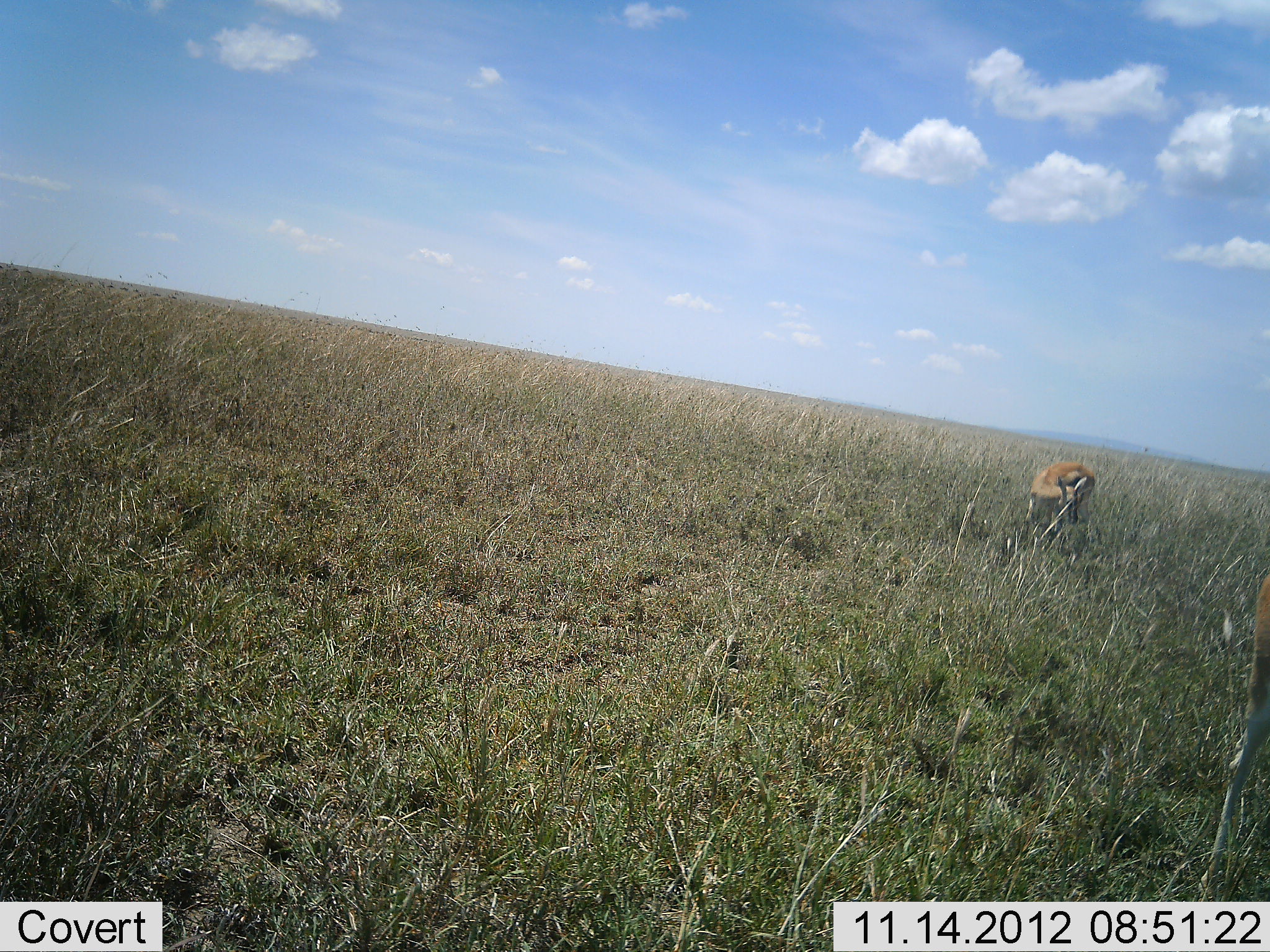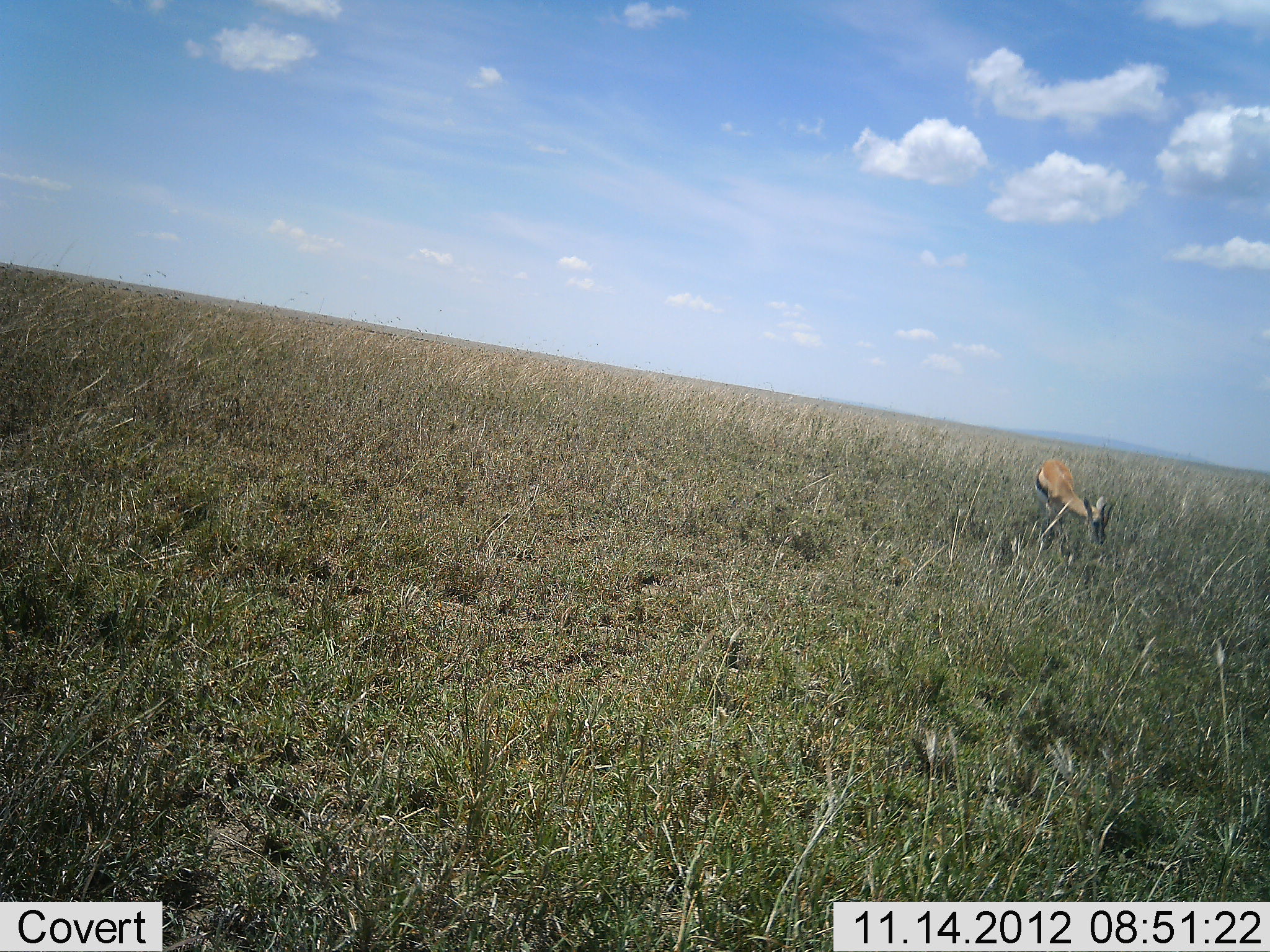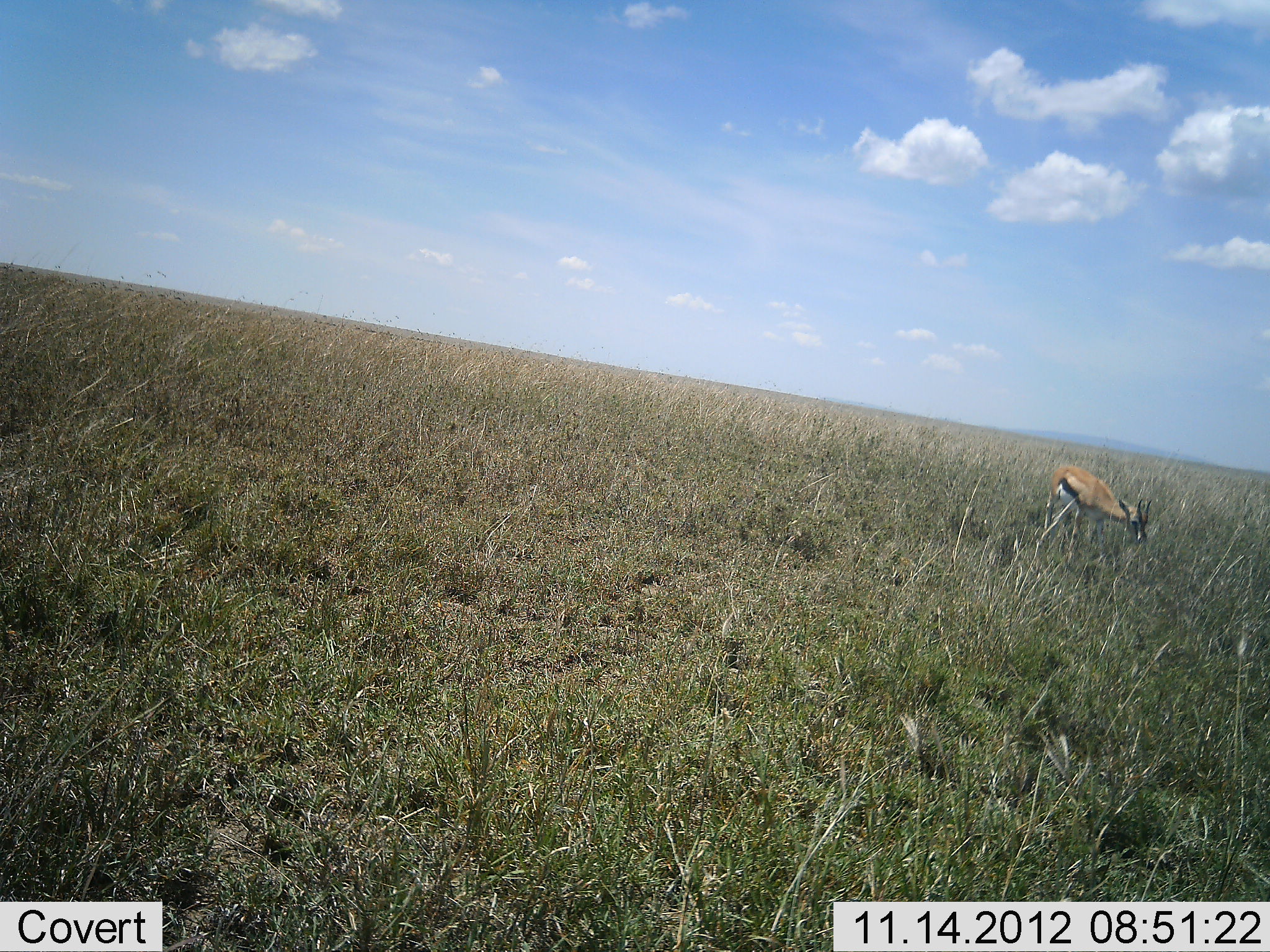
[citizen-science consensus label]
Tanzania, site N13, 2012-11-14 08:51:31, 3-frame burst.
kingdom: Animalia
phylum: Chordata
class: Mammalia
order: Artiodactyla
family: Bovidae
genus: Eudorcas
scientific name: Eudorcas thomsonii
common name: thomson's gazelle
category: gazellethomsons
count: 1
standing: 0%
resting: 0%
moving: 0%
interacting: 10%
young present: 0%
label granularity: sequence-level